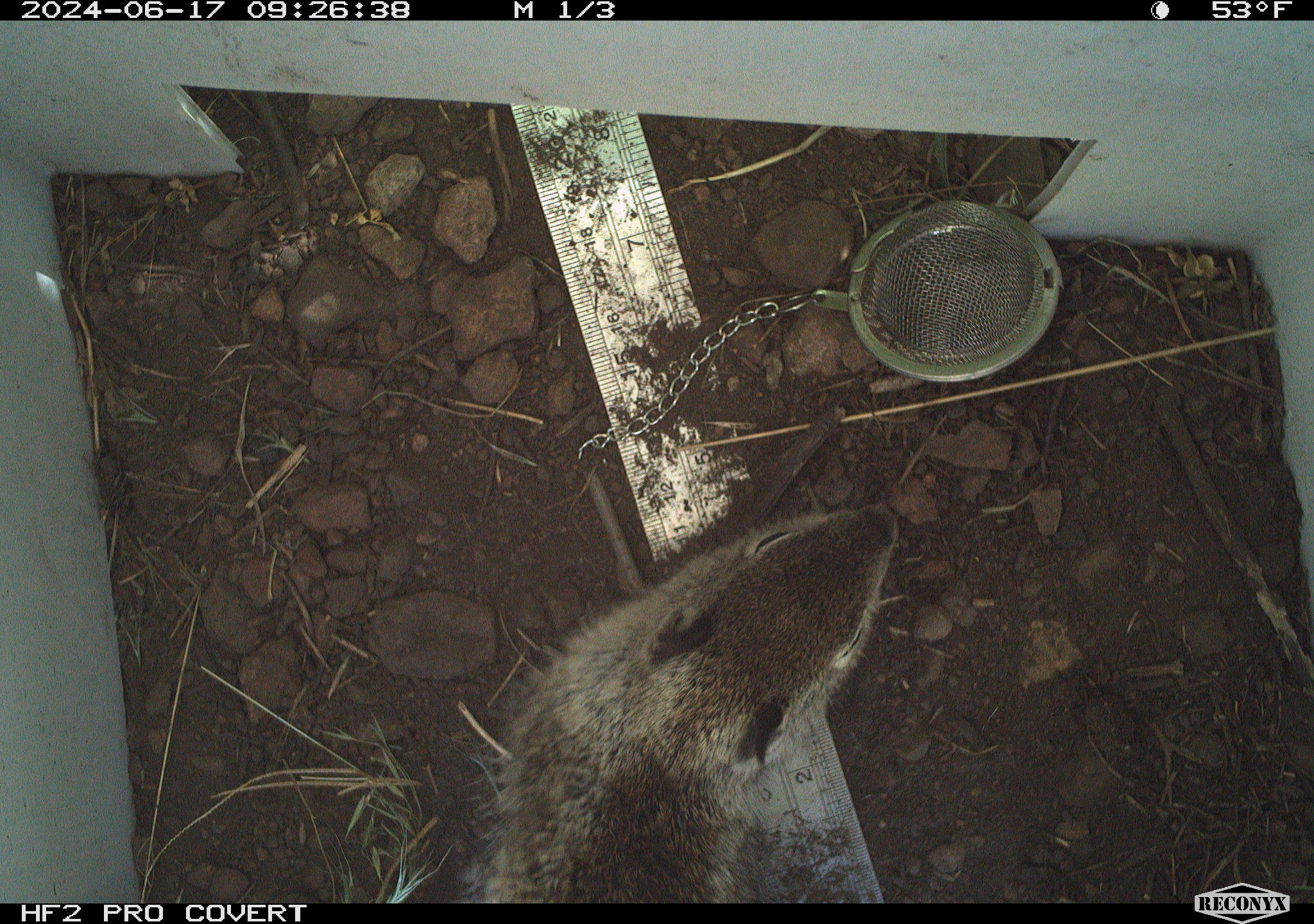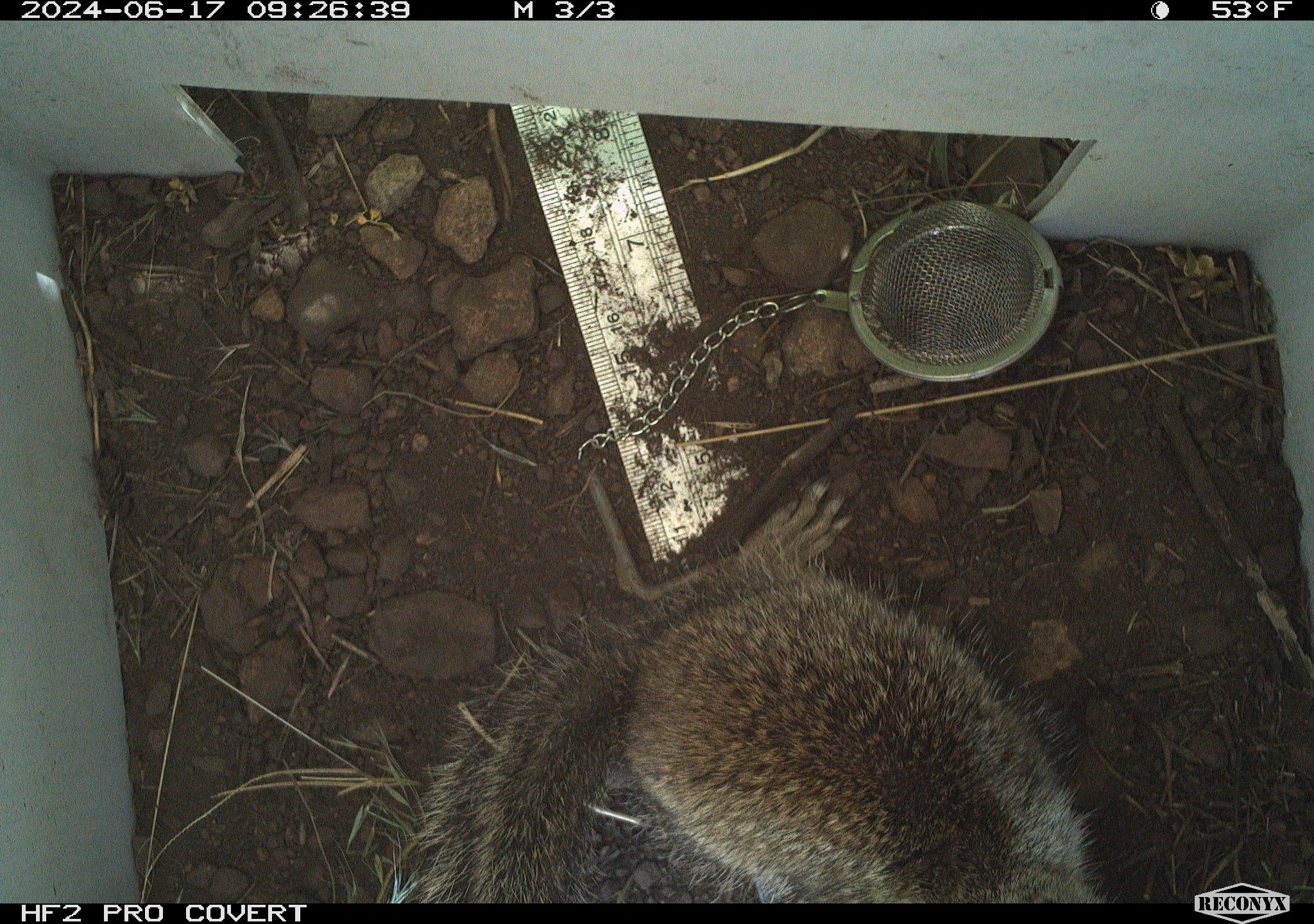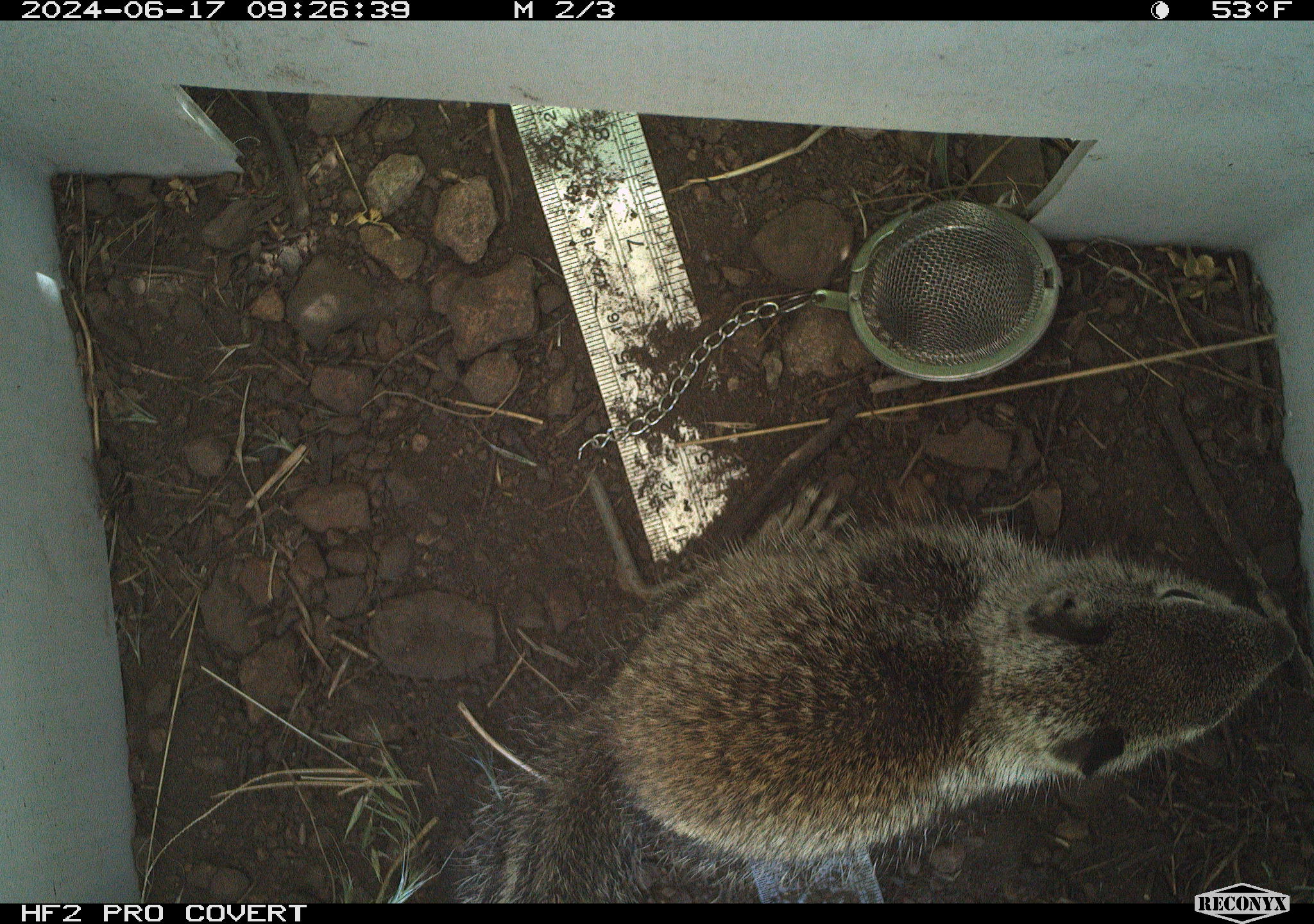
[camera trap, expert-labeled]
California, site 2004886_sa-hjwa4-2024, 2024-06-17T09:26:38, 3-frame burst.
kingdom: Animalia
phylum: Chordata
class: Mammalia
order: Rodentia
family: Sciuridae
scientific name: Sciuridae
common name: squirrels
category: sciuridae family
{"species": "sciuridae family (squirrels) (Sciuridae)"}